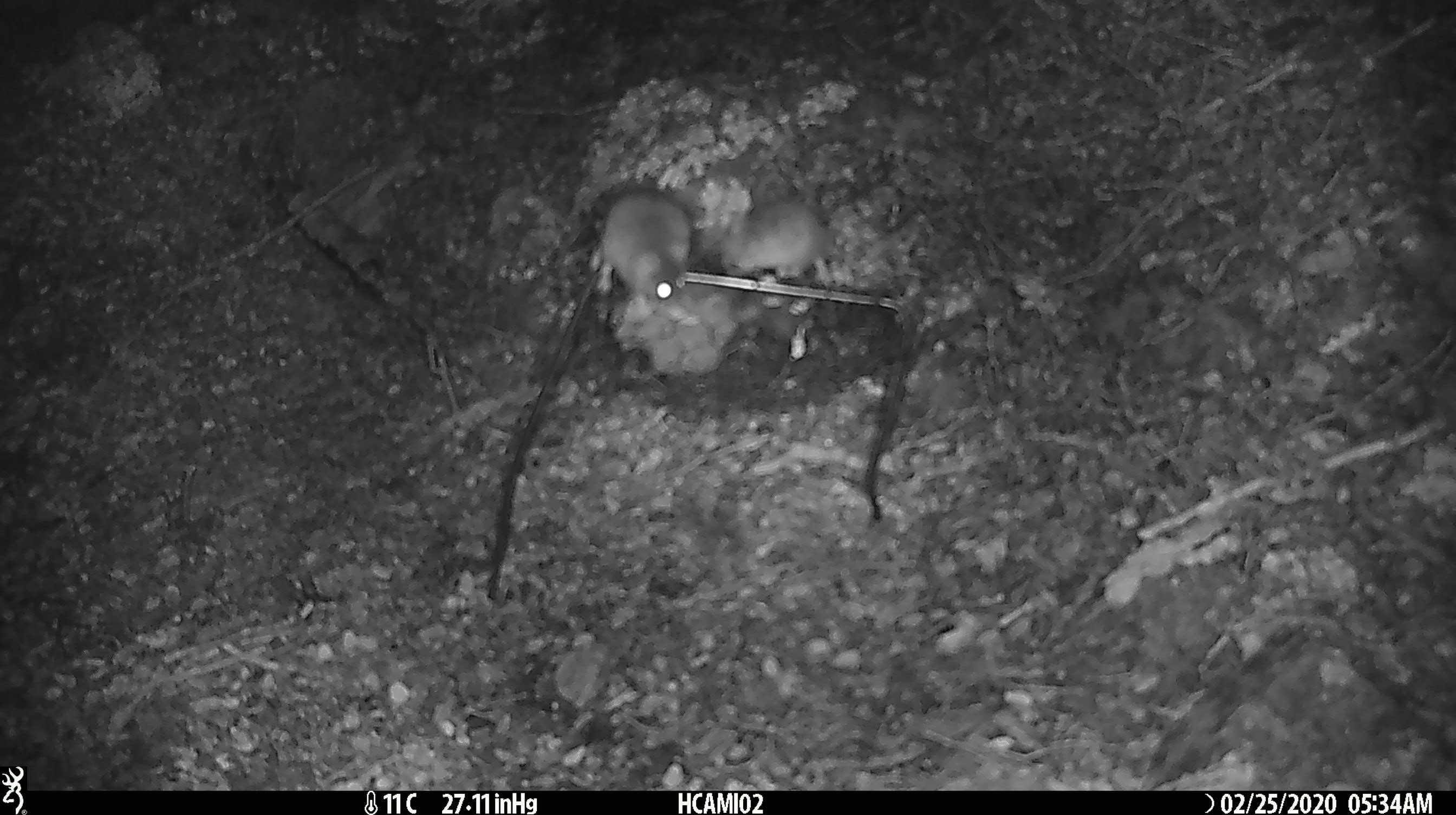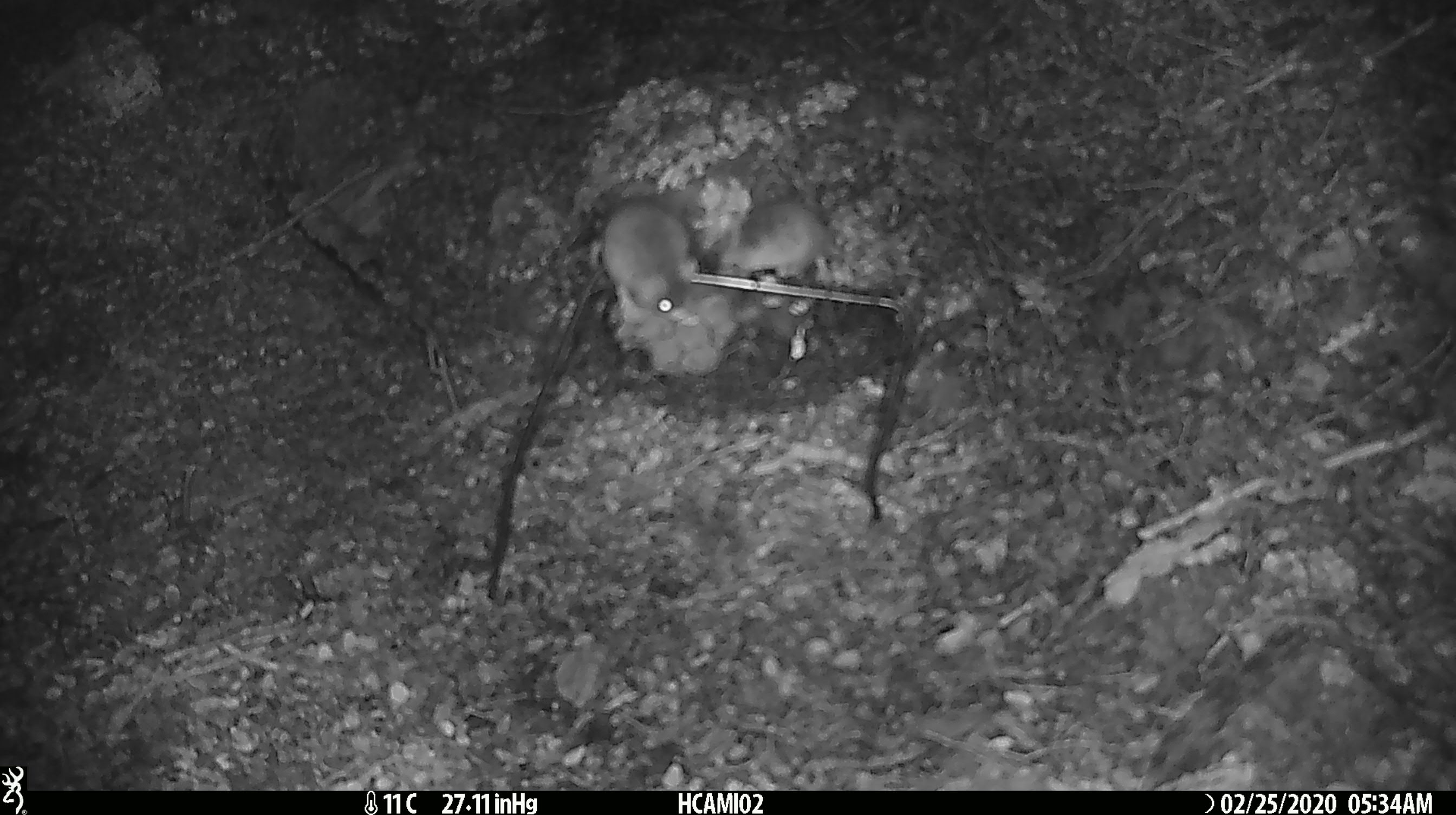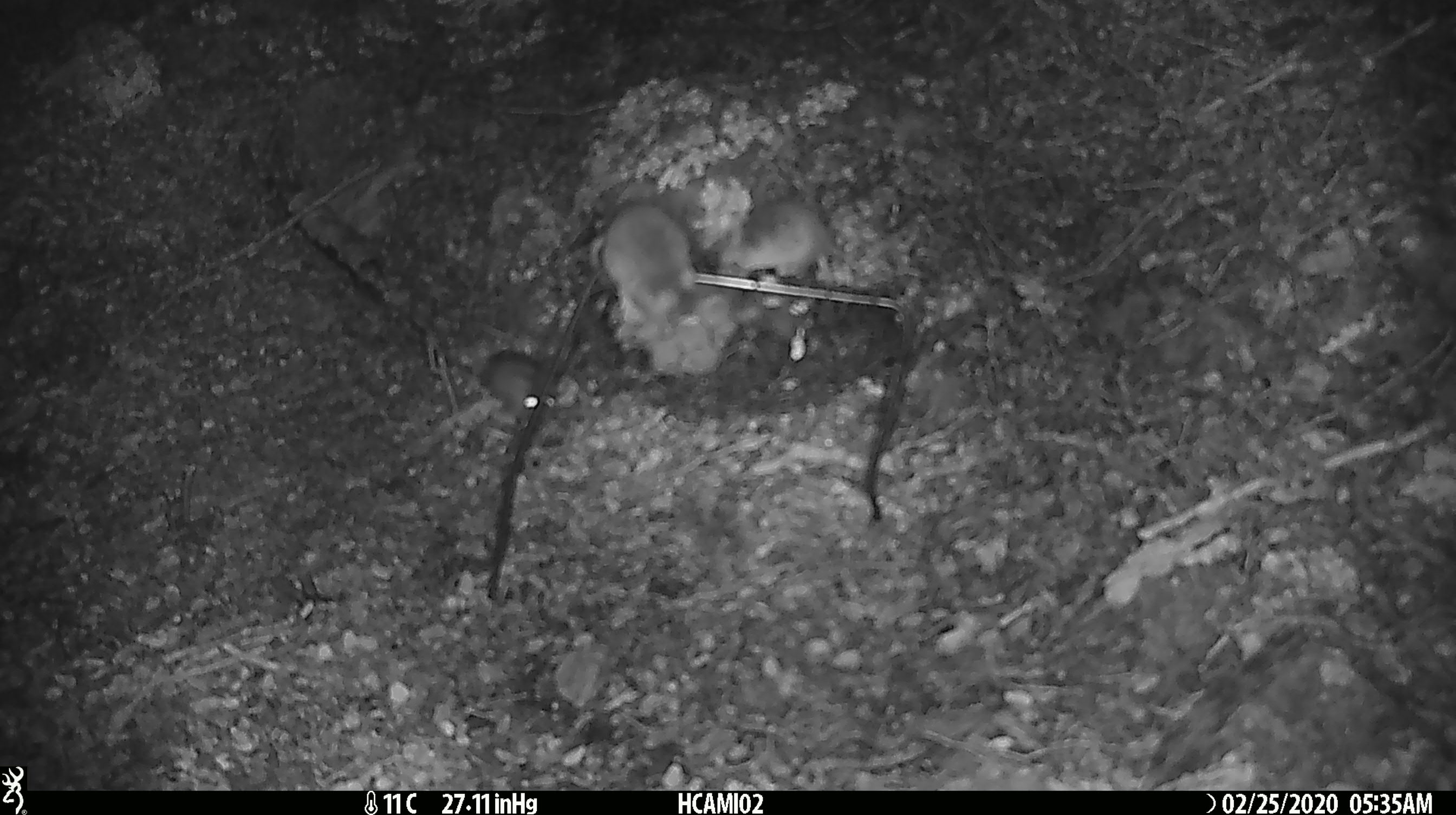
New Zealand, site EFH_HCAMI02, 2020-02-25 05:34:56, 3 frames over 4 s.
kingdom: Animalia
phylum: Chordata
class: Mammalia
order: Rodentia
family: Muridae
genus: Mus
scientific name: Mus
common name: mouse